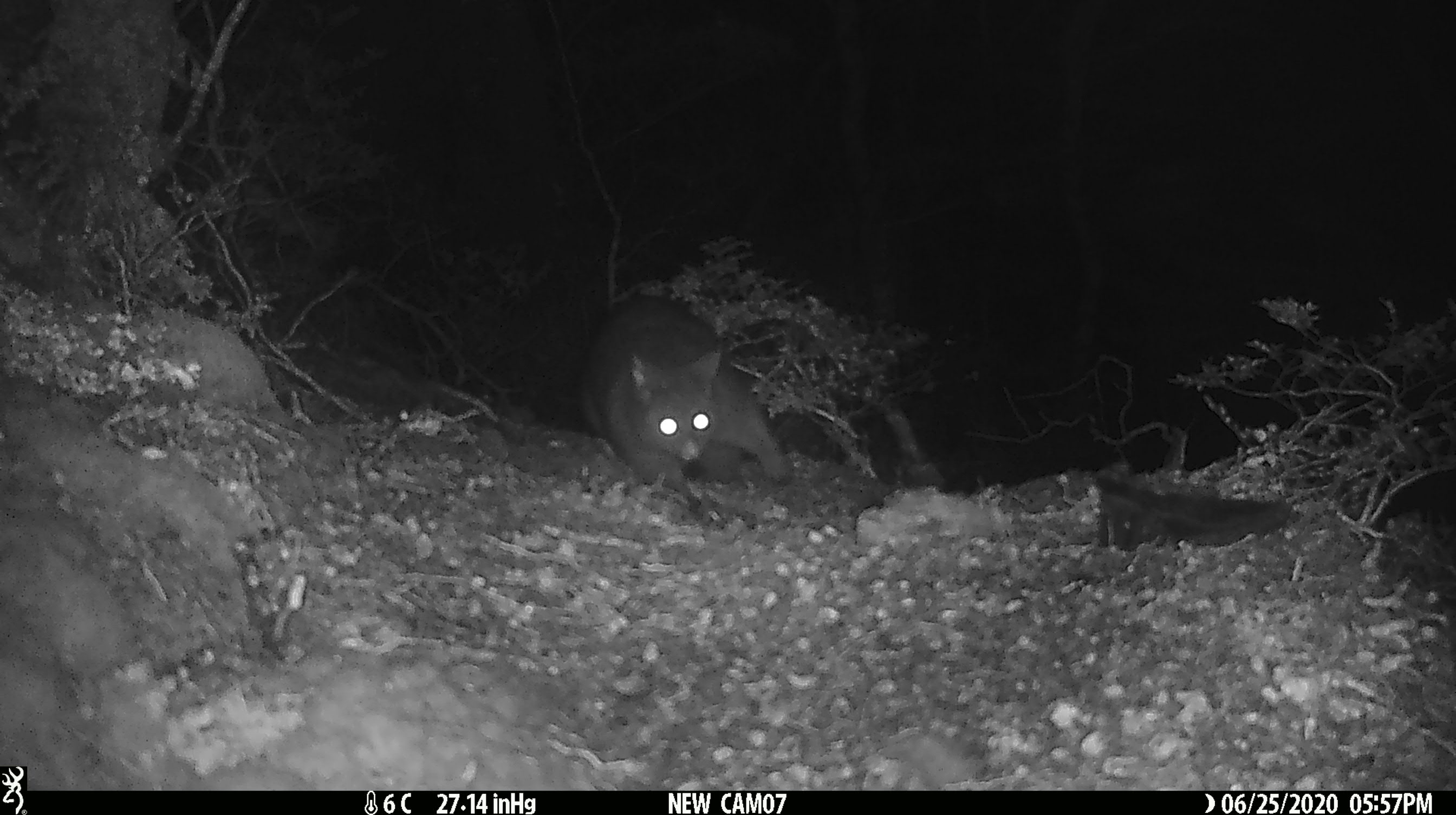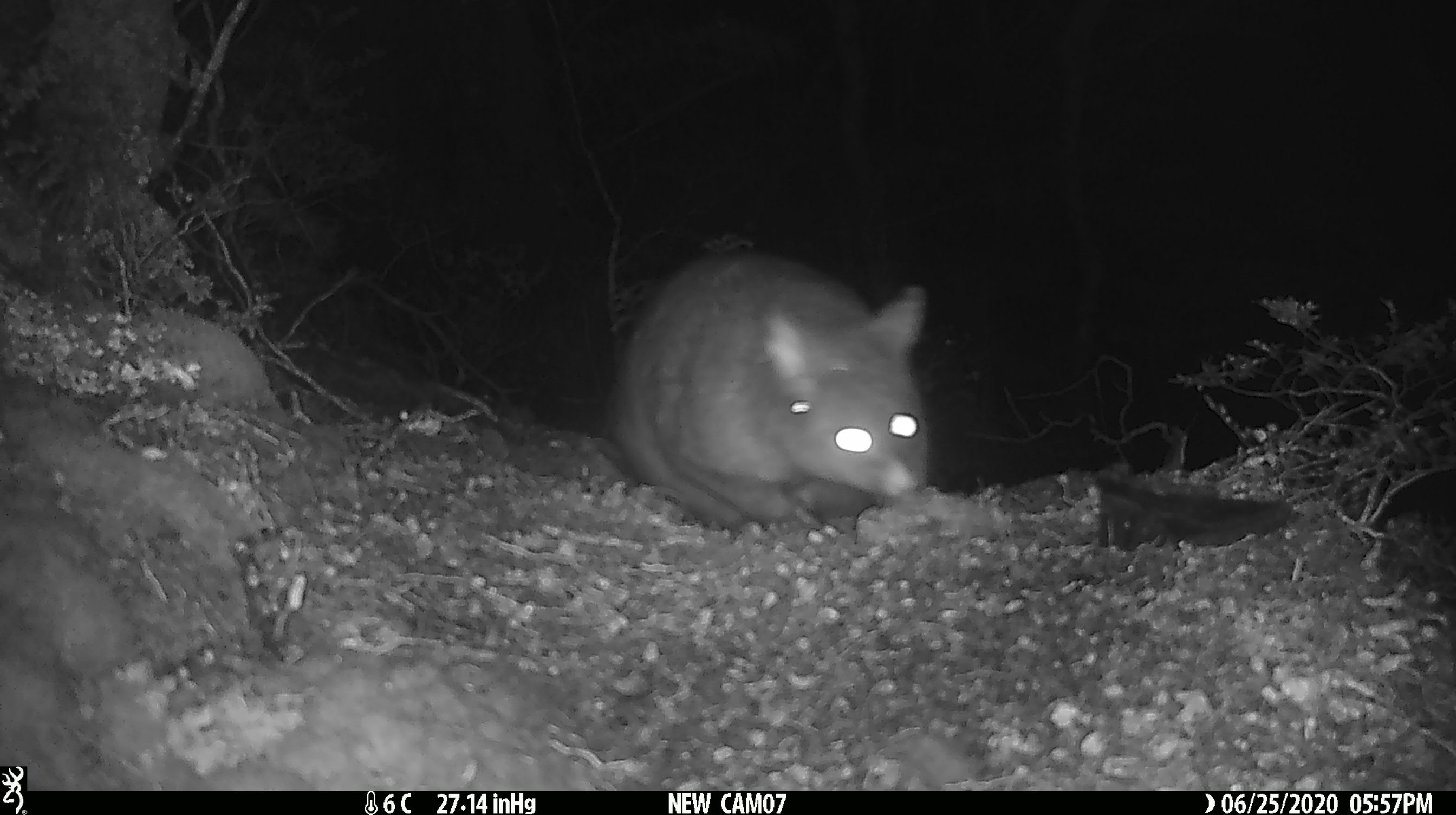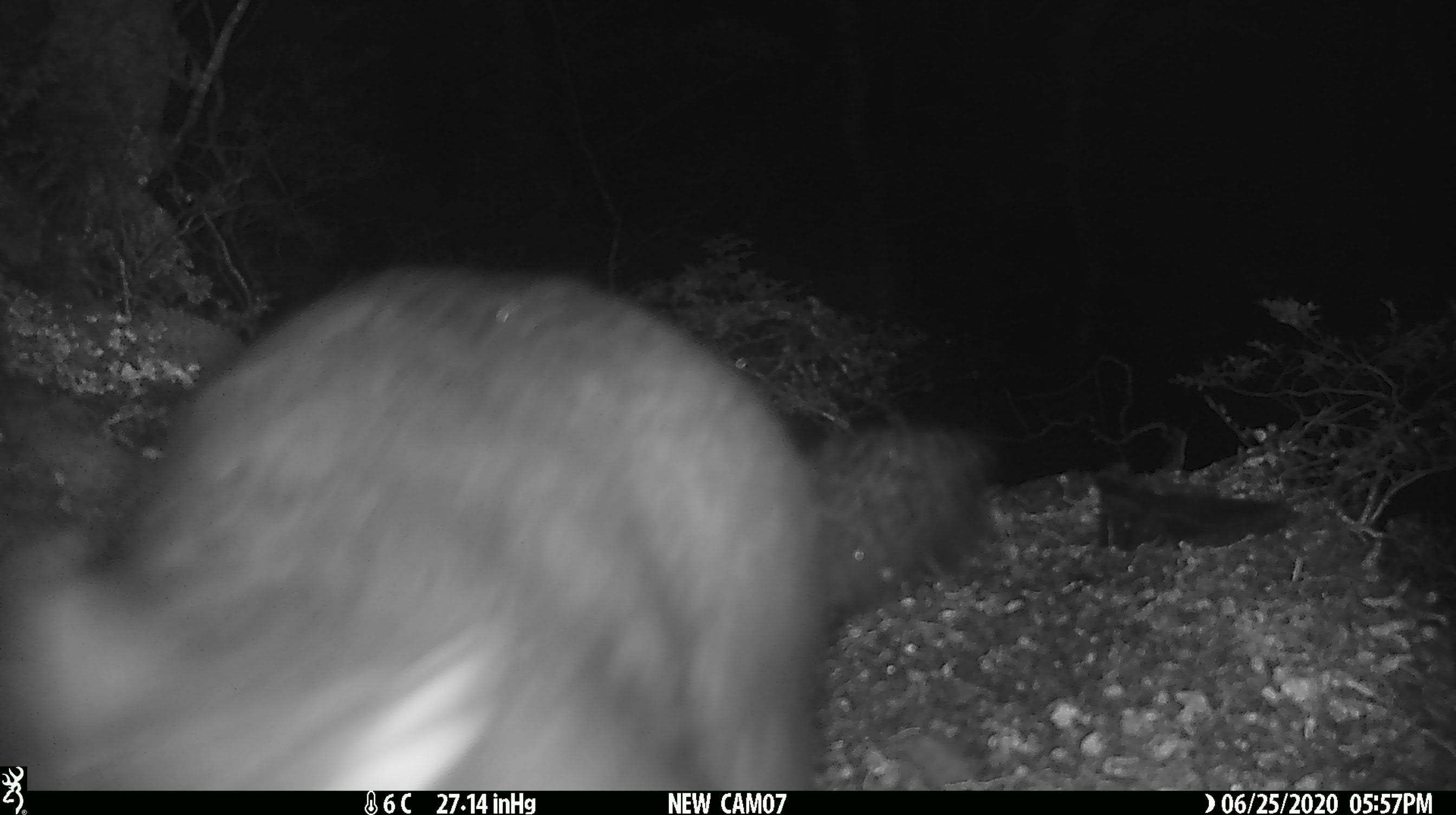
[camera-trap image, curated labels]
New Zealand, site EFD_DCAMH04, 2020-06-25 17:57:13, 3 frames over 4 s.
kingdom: Animalia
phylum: Chordata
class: Mammalia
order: Diprotodontia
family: Phalangeridae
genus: Trichosurus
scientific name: Trichosurus vulpecula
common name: common brushtail possum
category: possum